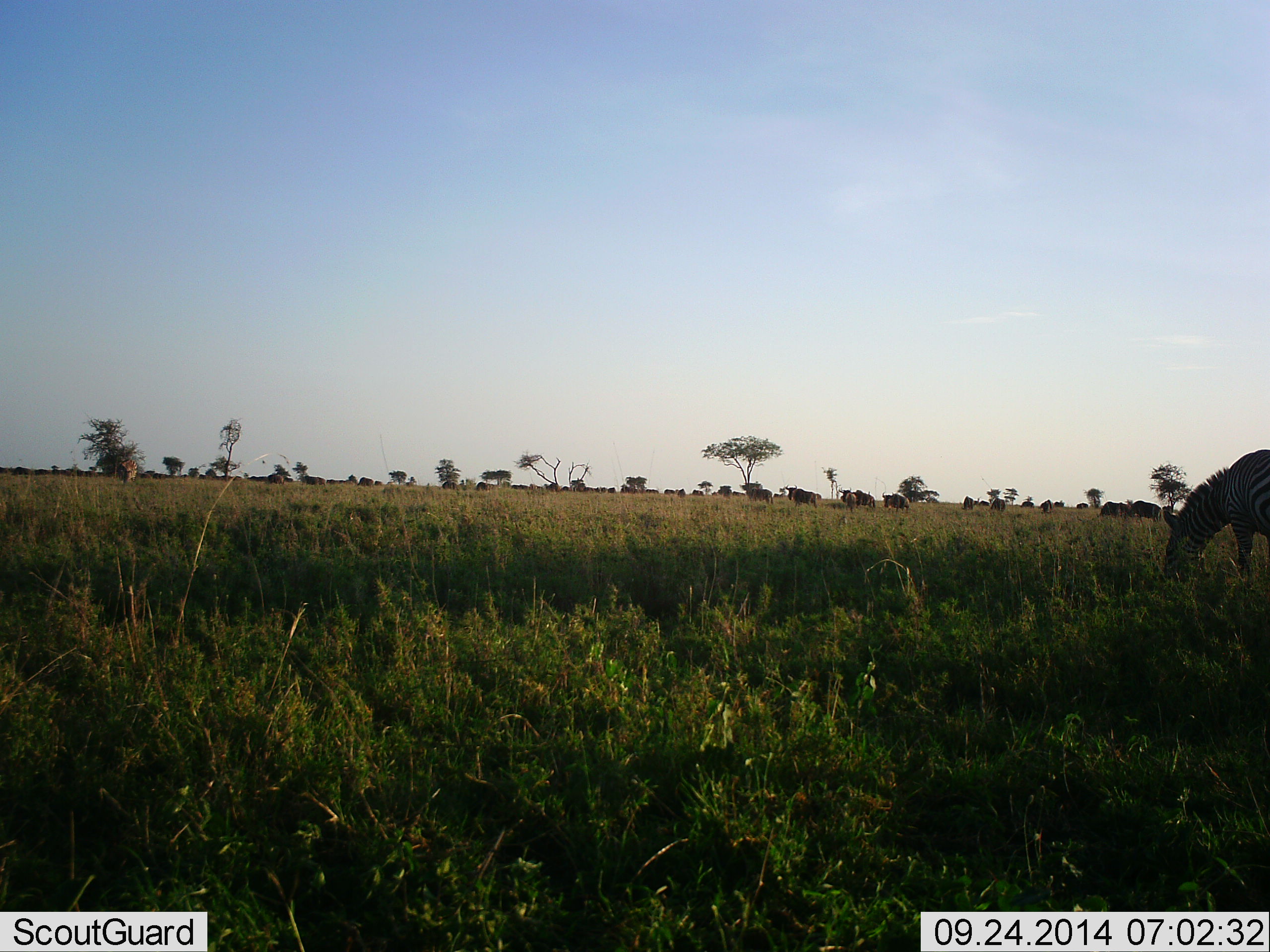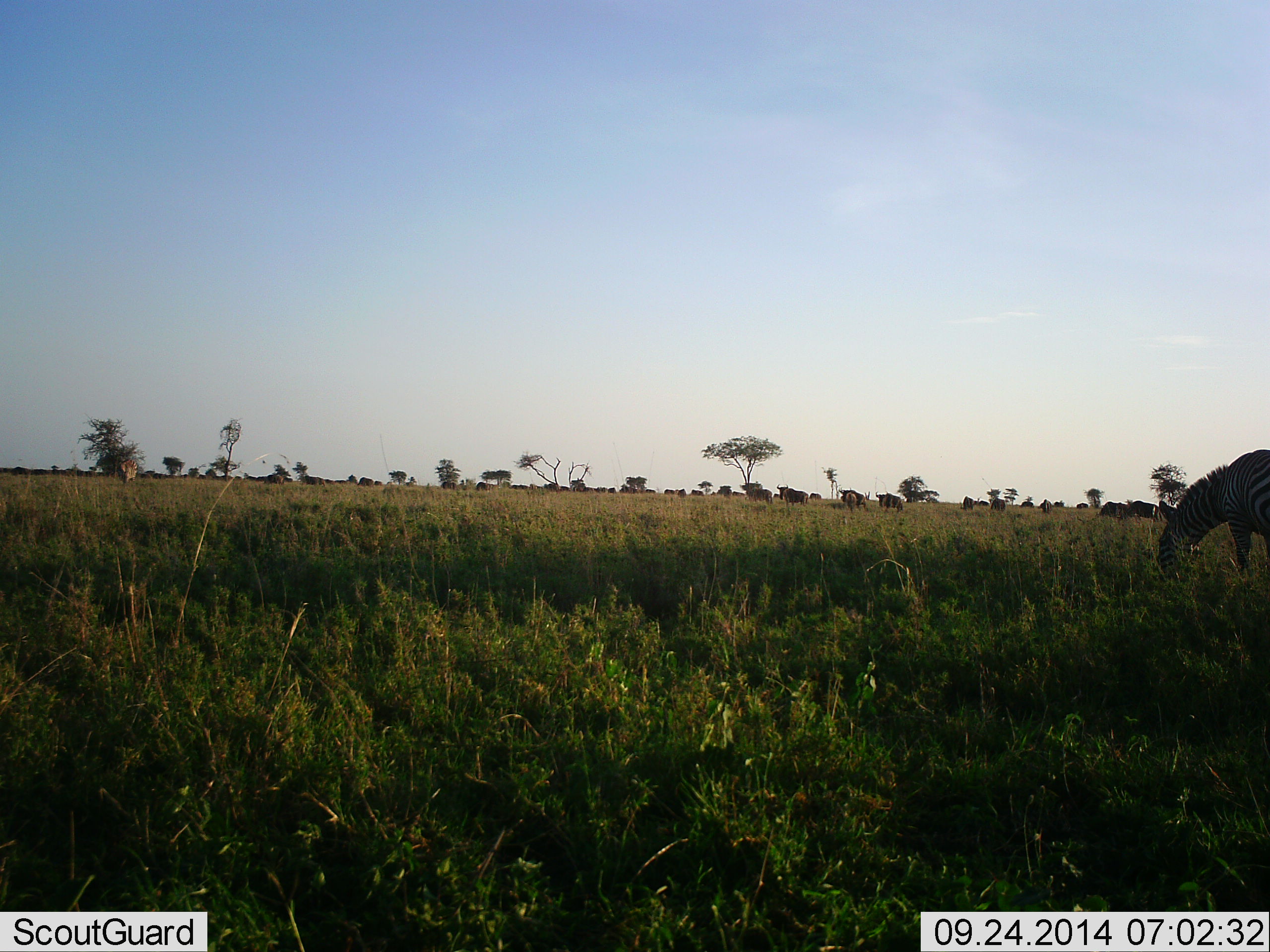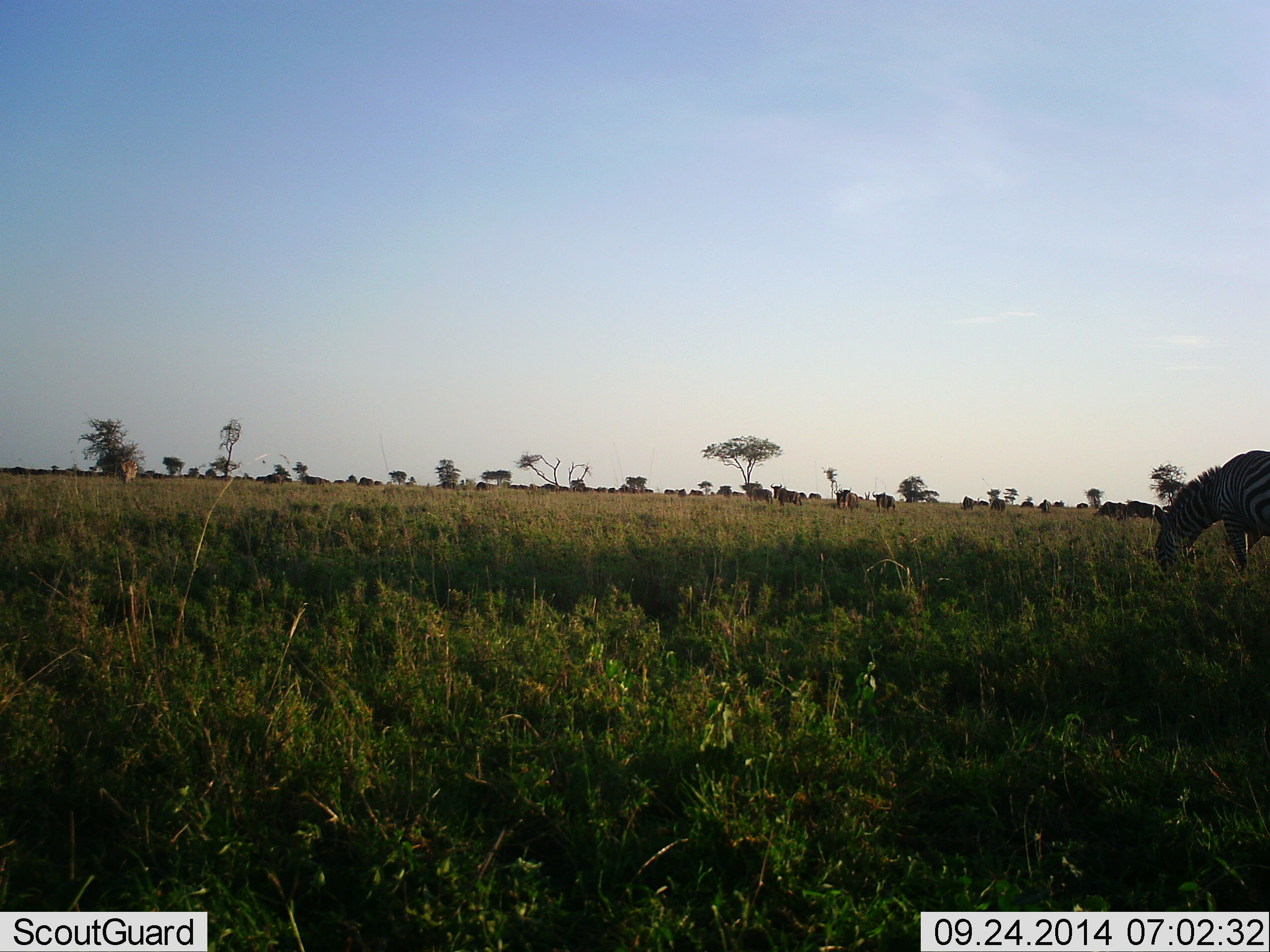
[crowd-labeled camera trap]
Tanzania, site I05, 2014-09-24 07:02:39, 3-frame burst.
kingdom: Animalia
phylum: Chordata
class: Mammalia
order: Perissodactyla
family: Equidae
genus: Equus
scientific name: Equus quagga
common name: plains zebra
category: zebra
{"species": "zebra (plains zebra) (Equus quagga)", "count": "1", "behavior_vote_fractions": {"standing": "25%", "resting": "8%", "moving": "17%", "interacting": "0%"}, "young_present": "0%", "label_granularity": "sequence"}